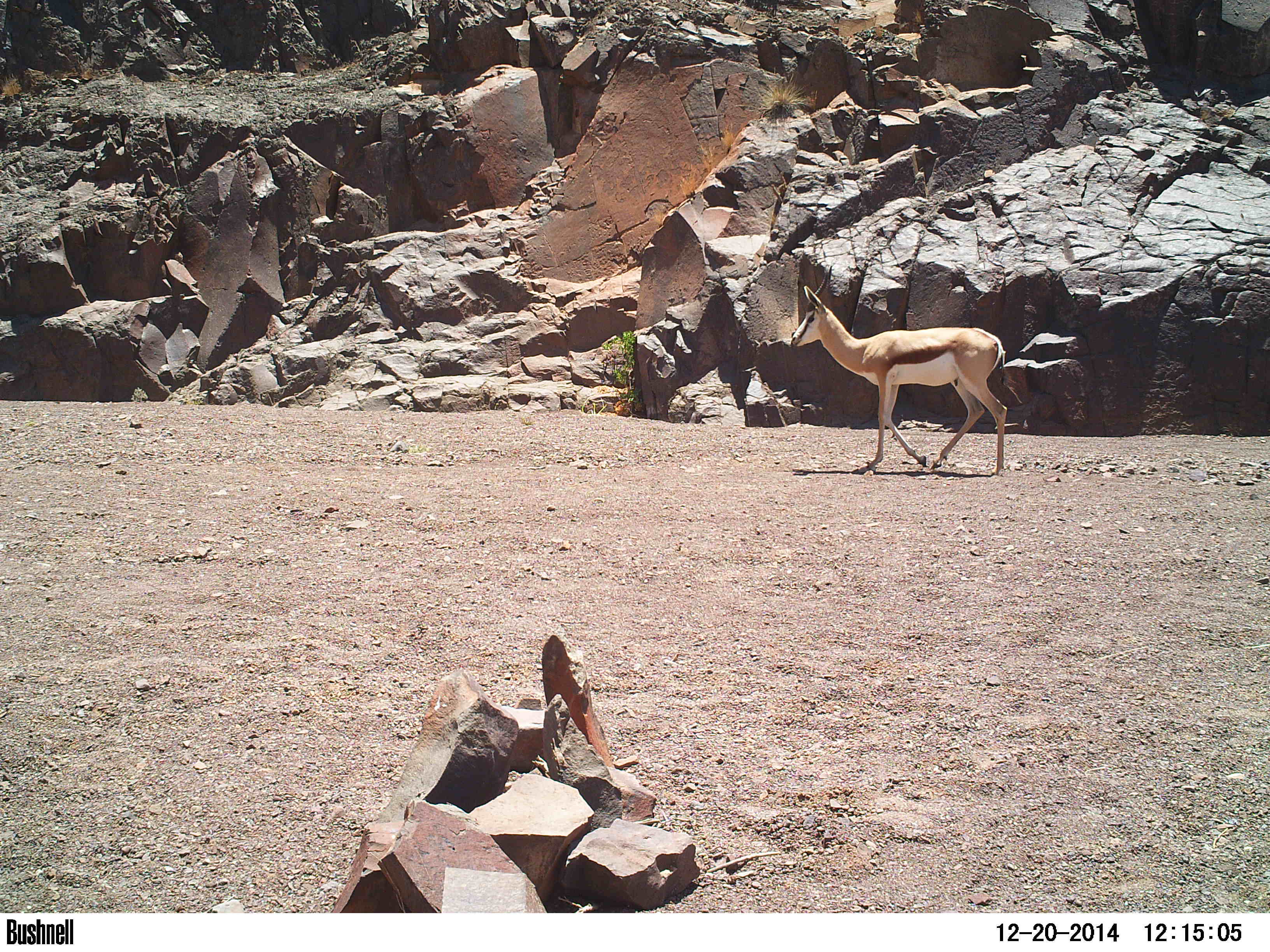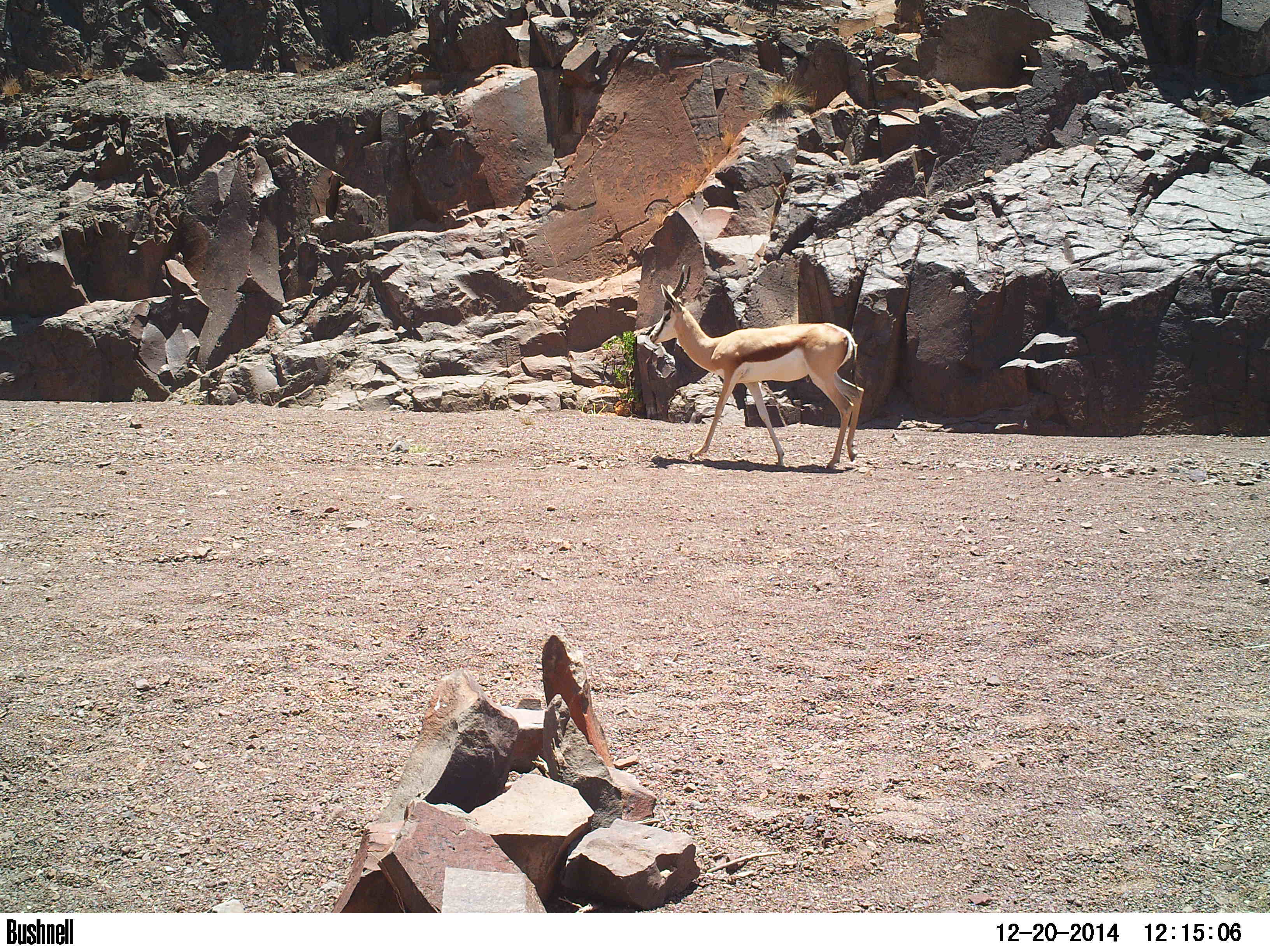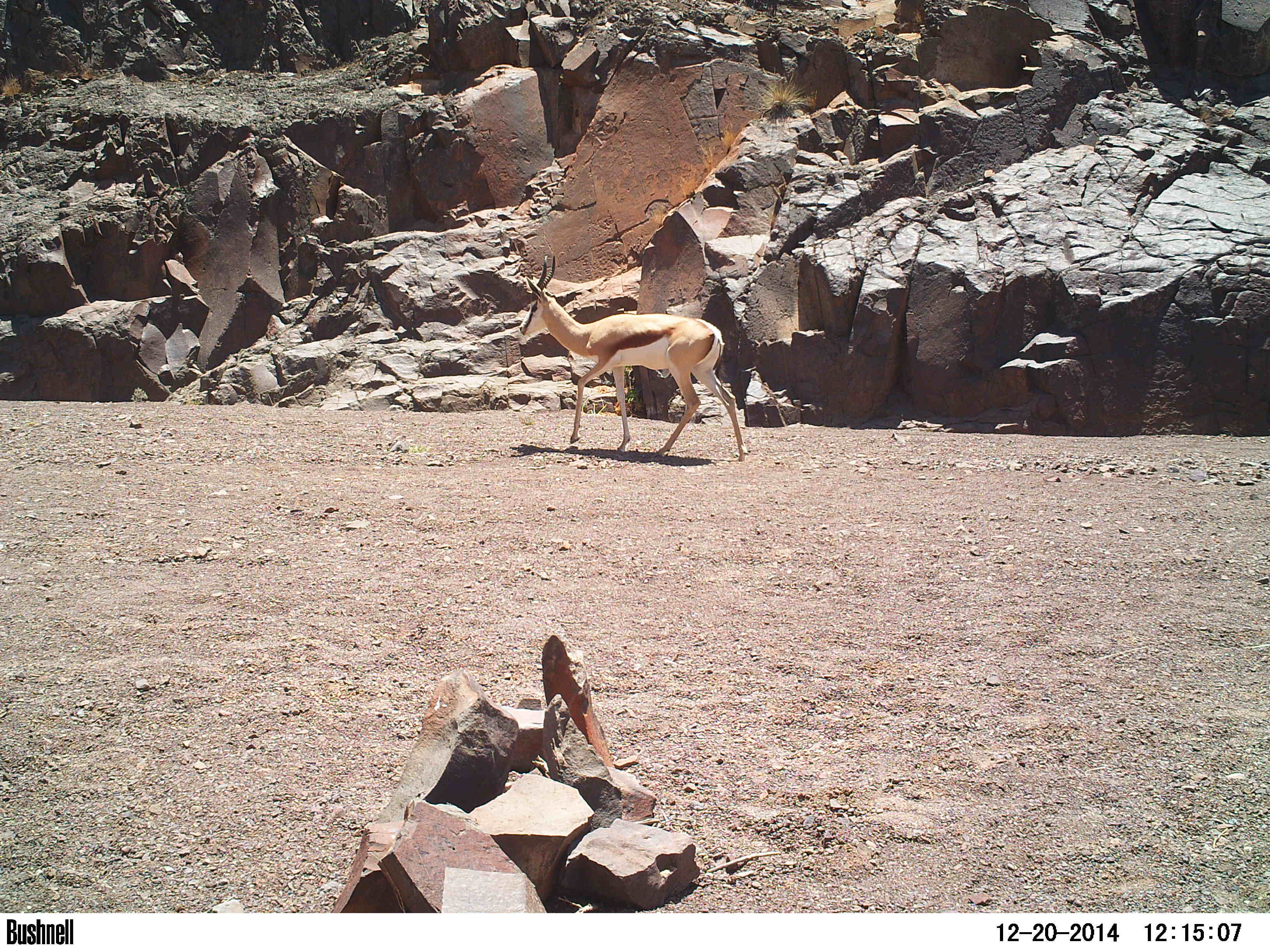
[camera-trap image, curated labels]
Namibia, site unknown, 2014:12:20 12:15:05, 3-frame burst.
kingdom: Animalia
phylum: Chordata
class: Mammalia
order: Artiodactyla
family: Bovidae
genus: Antidorcas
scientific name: Antidorcas marsupialis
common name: springbok